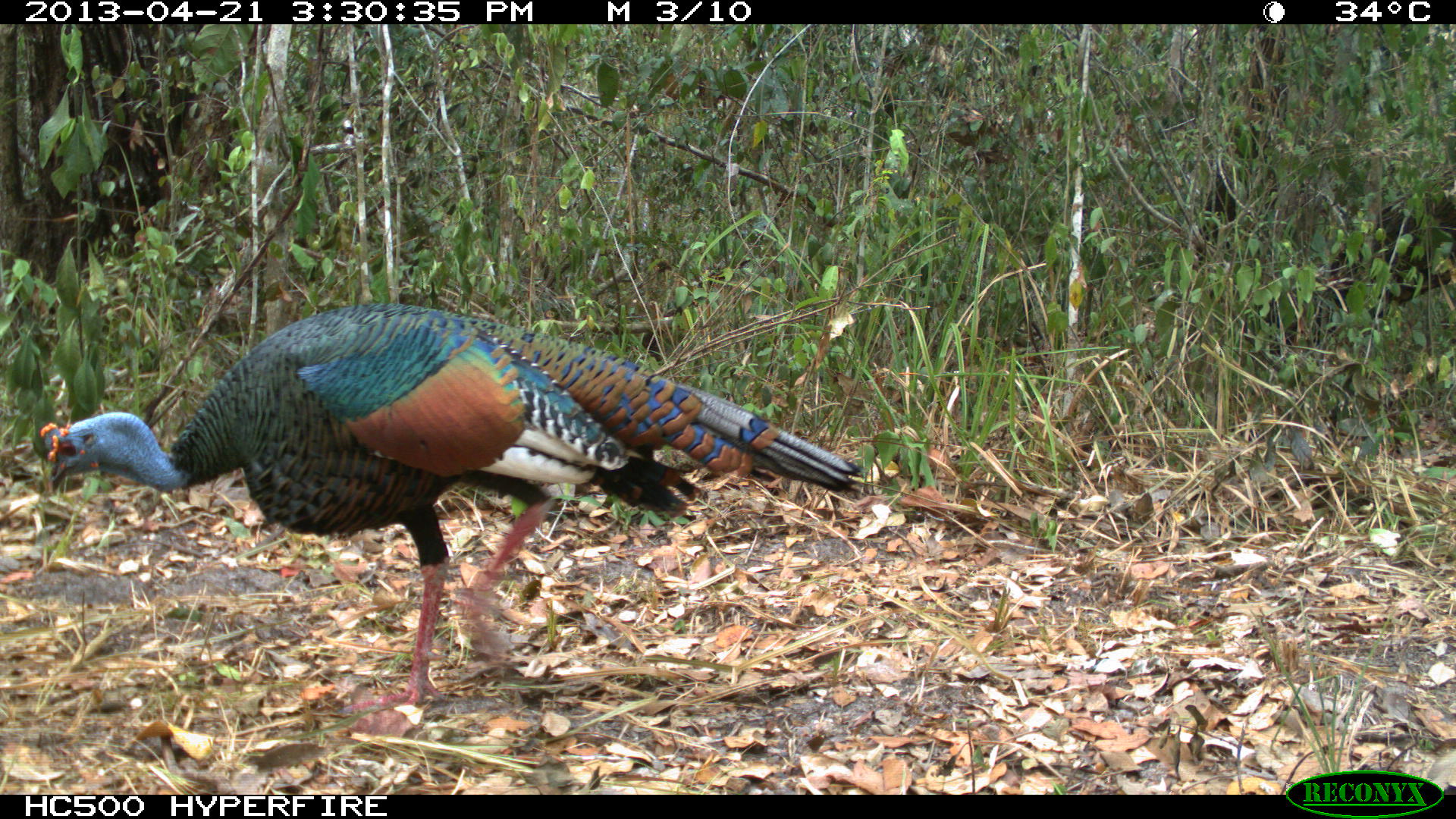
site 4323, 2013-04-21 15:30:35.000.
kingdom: Animalia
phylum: Chordata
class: Aves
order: Galliformes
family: Phasianidae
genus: Meleagris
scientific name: Meleagris ocellata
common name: ocellated turkey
Meleagris ocellata (ocellated turkey), count 1, sex male.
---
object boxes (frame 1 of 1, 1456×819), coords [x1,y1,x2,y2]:
meleagris ocellata: [33,296,865,713]